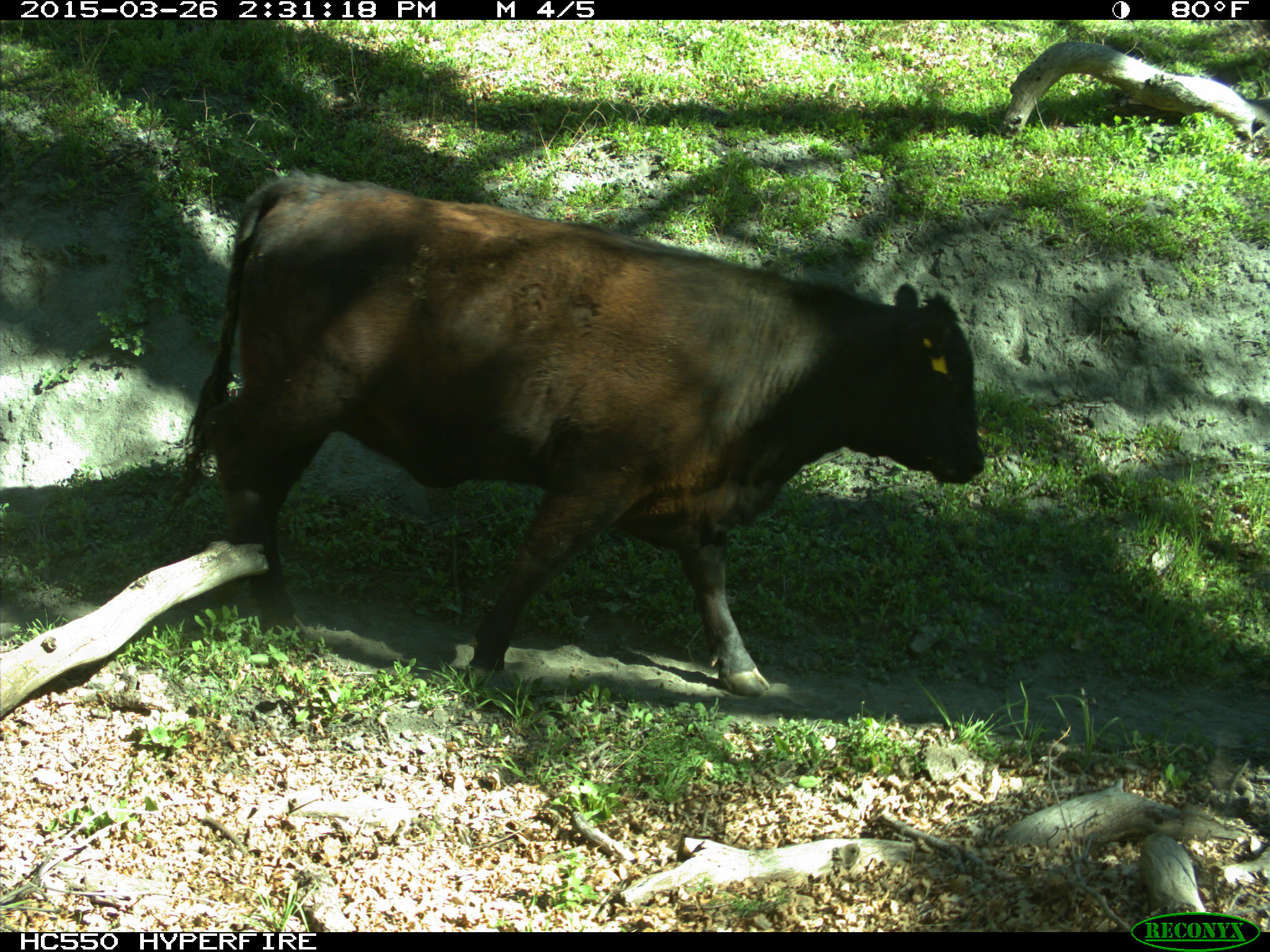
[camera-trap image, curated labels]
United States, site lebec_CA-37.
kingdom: Animalia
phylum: Chordata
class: Mammalia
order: Artiodactyla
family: Bovidae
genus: Bos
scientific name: Bos taurus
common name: domestic cow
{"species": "Bos taurus (domestic cow)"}